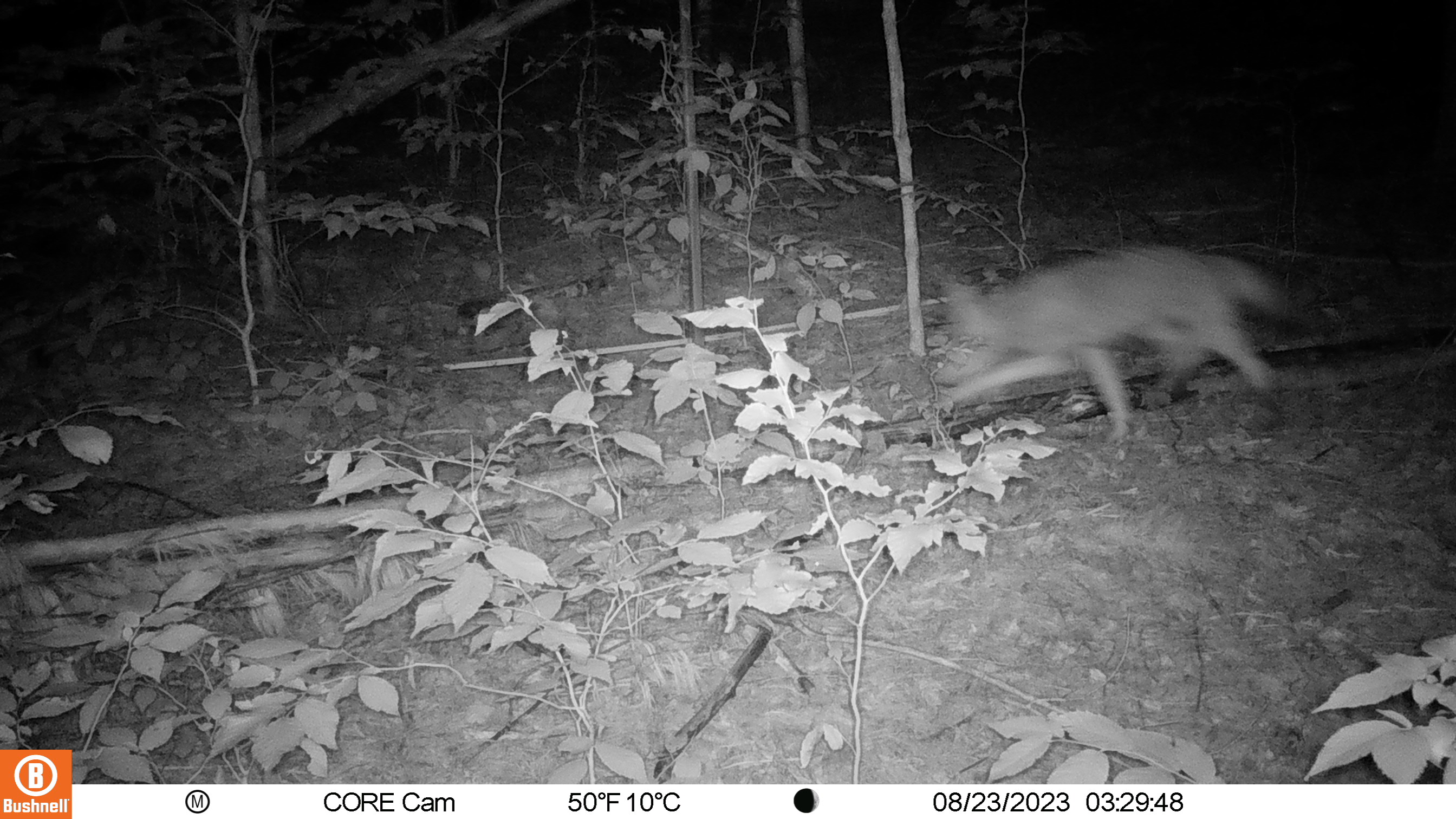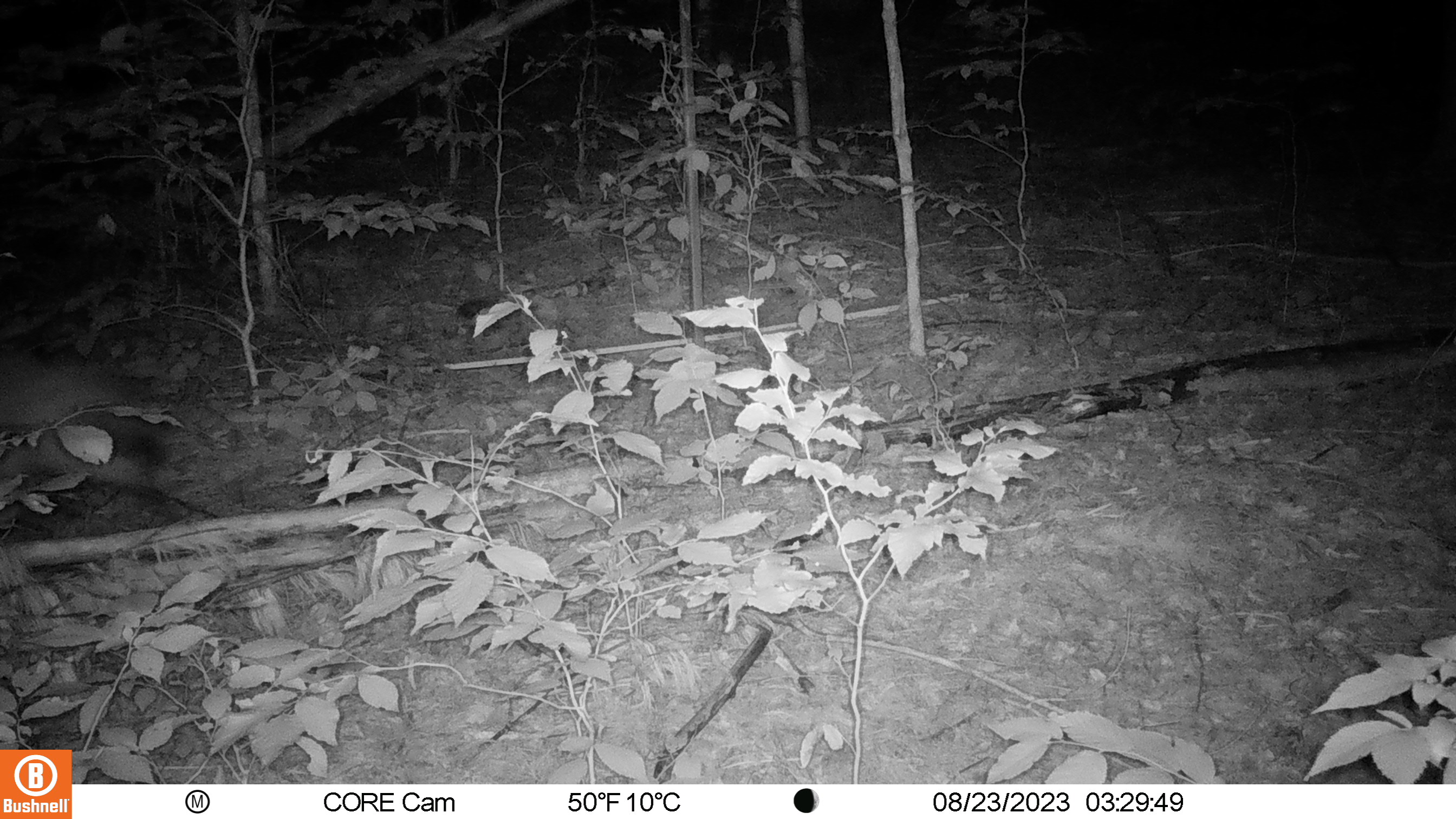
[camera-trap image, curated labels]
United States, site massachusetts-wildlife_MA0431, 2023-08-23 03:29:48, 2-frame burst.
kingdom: Animalia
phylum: Chordata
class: Mammalia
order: Carnivora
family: Canidae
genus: Canis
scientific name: Canis latrans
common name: coyote